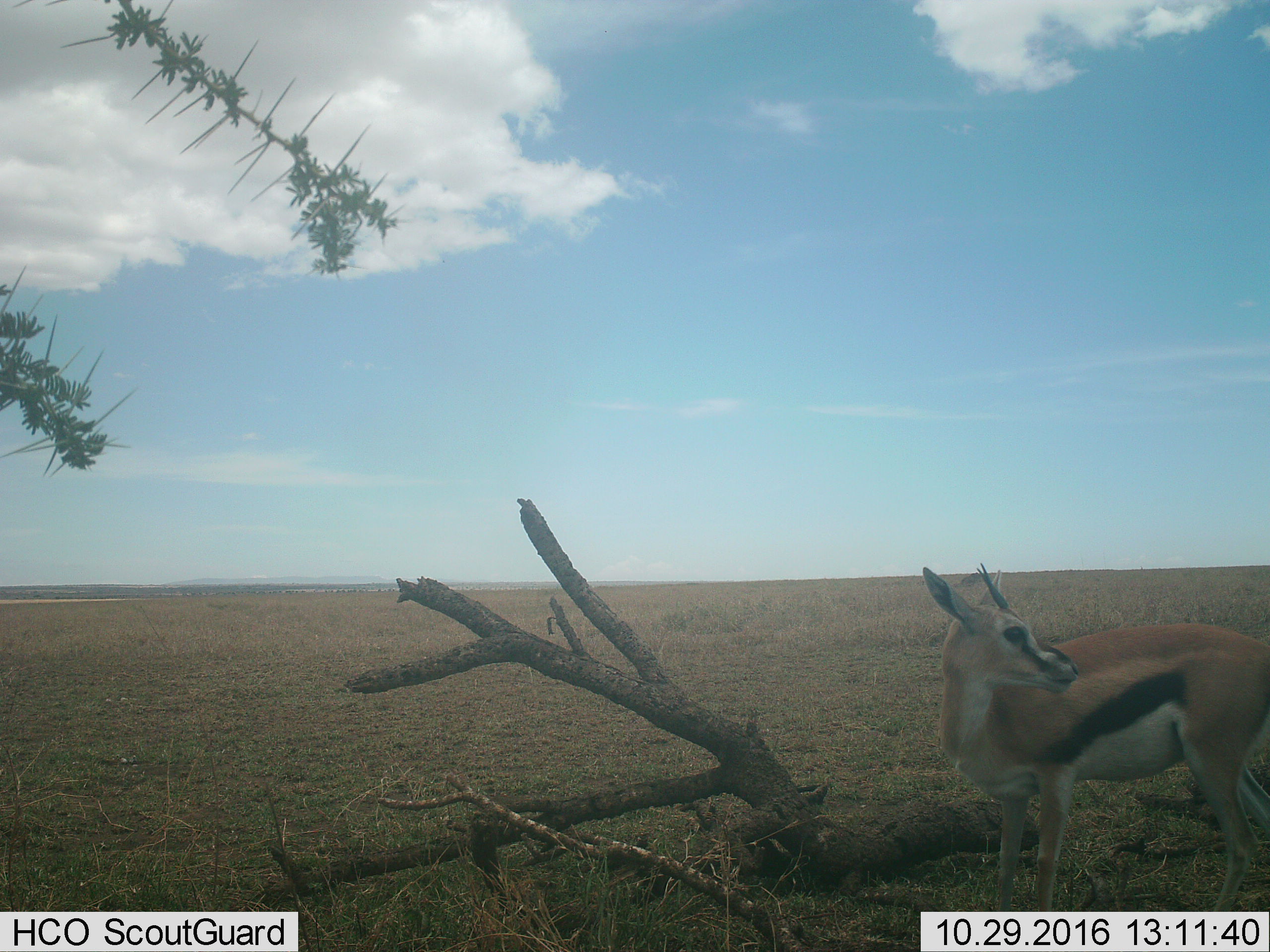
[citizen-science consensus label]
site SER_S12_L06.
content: unidentified animal